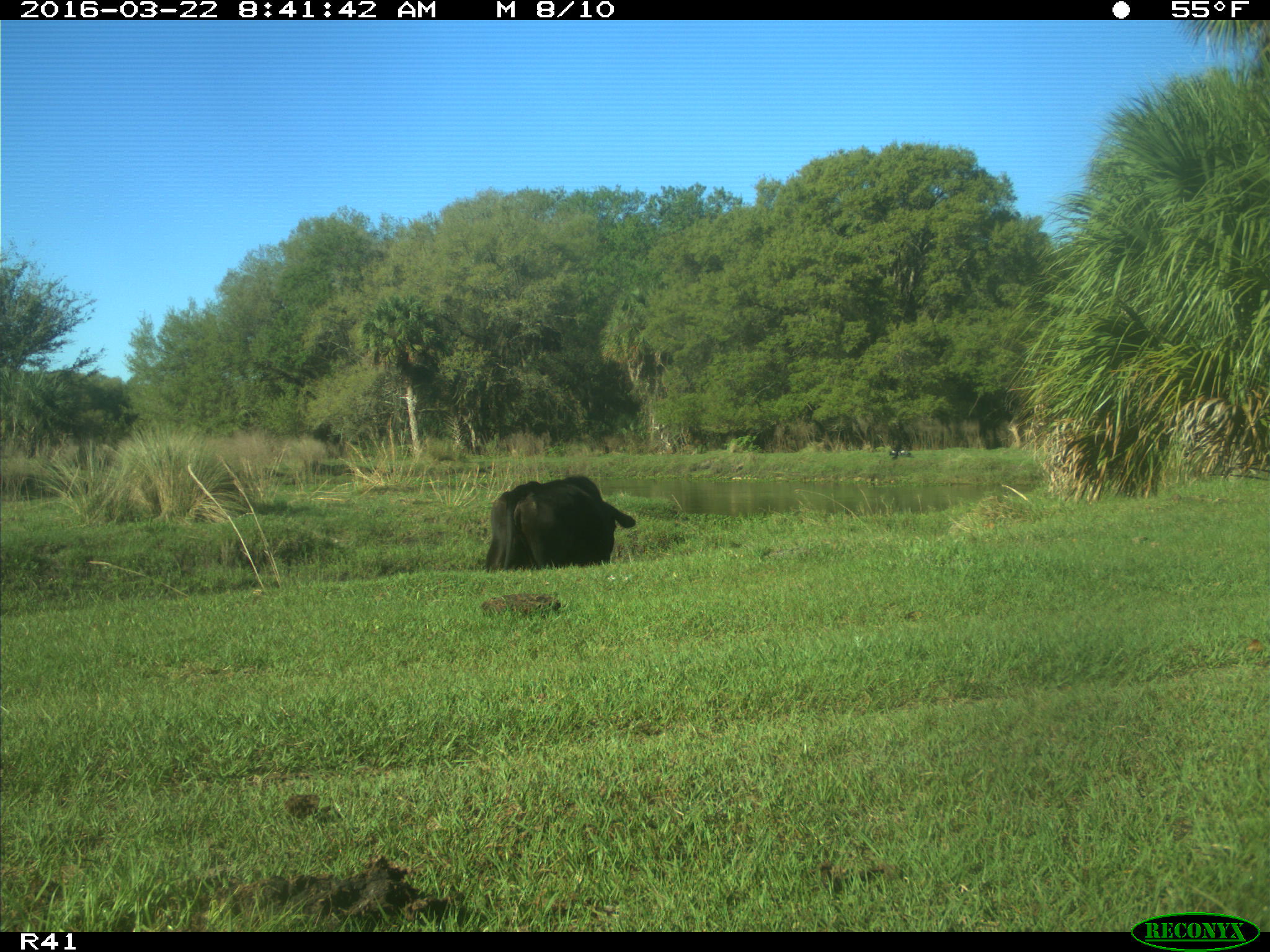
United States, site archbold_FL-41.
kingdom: Animalia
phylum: Chordata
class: Mammalia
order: Artiodactyla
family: Bovidae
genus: Bos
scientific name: Bos taurus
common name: domestic cow